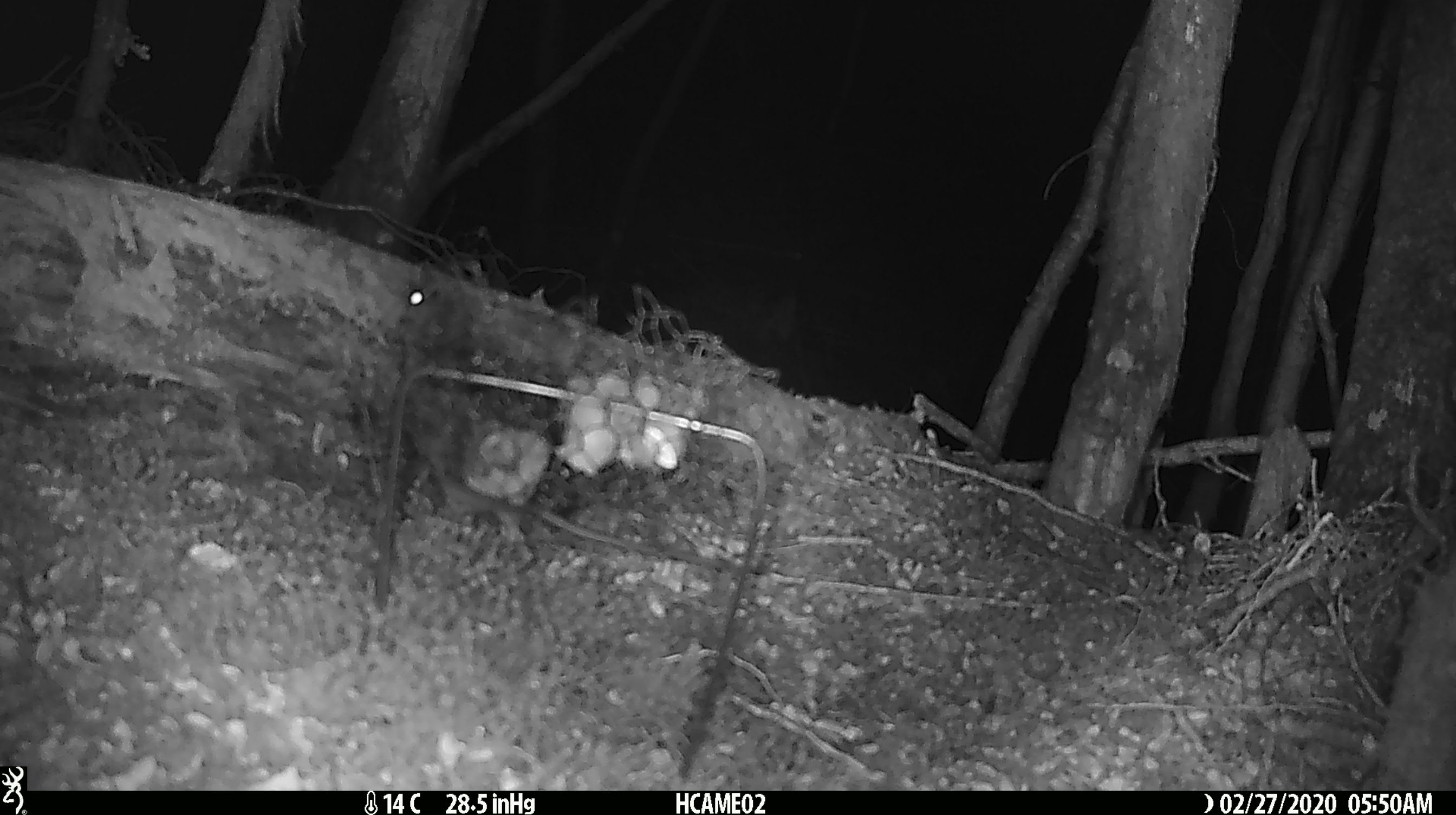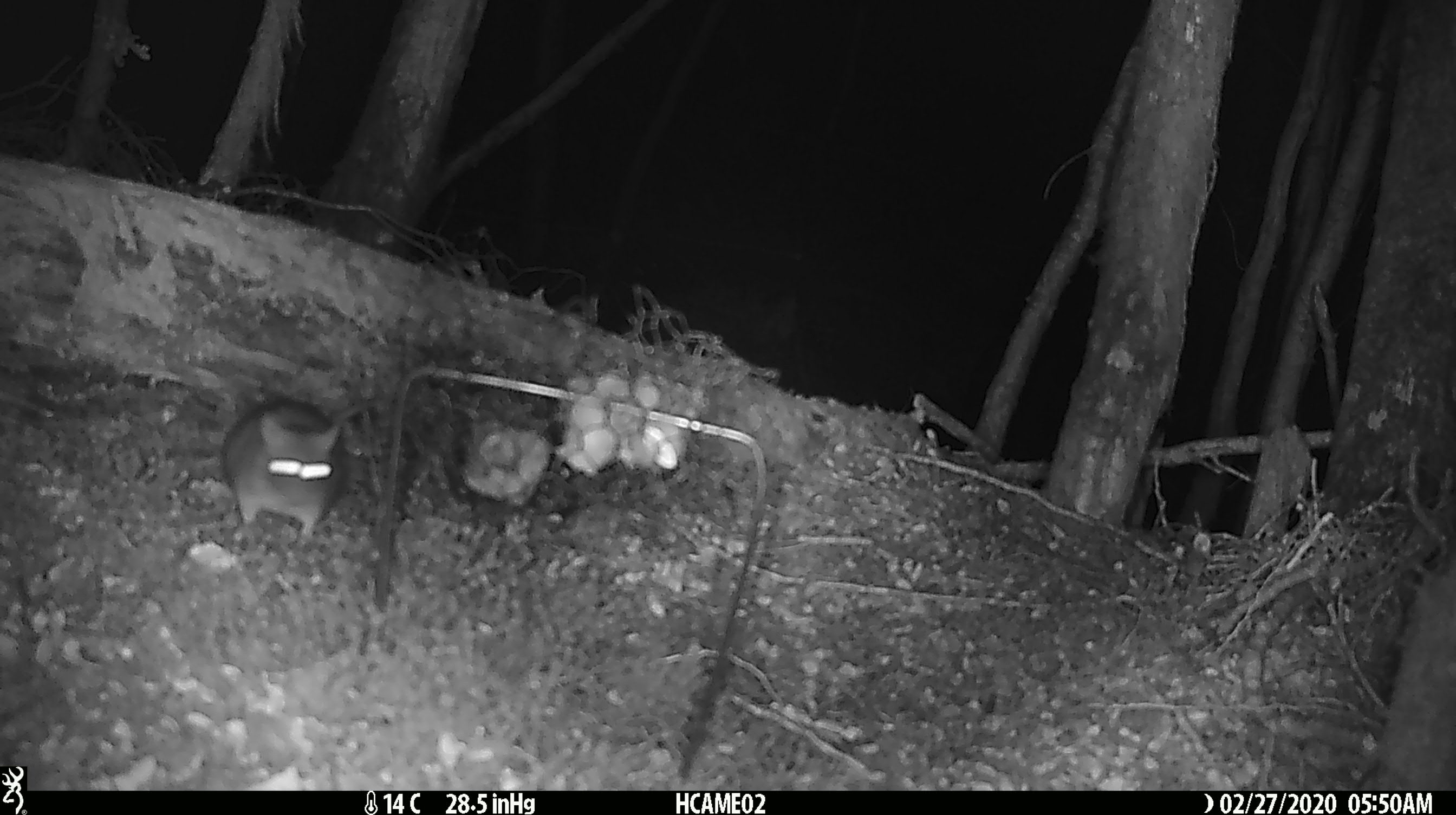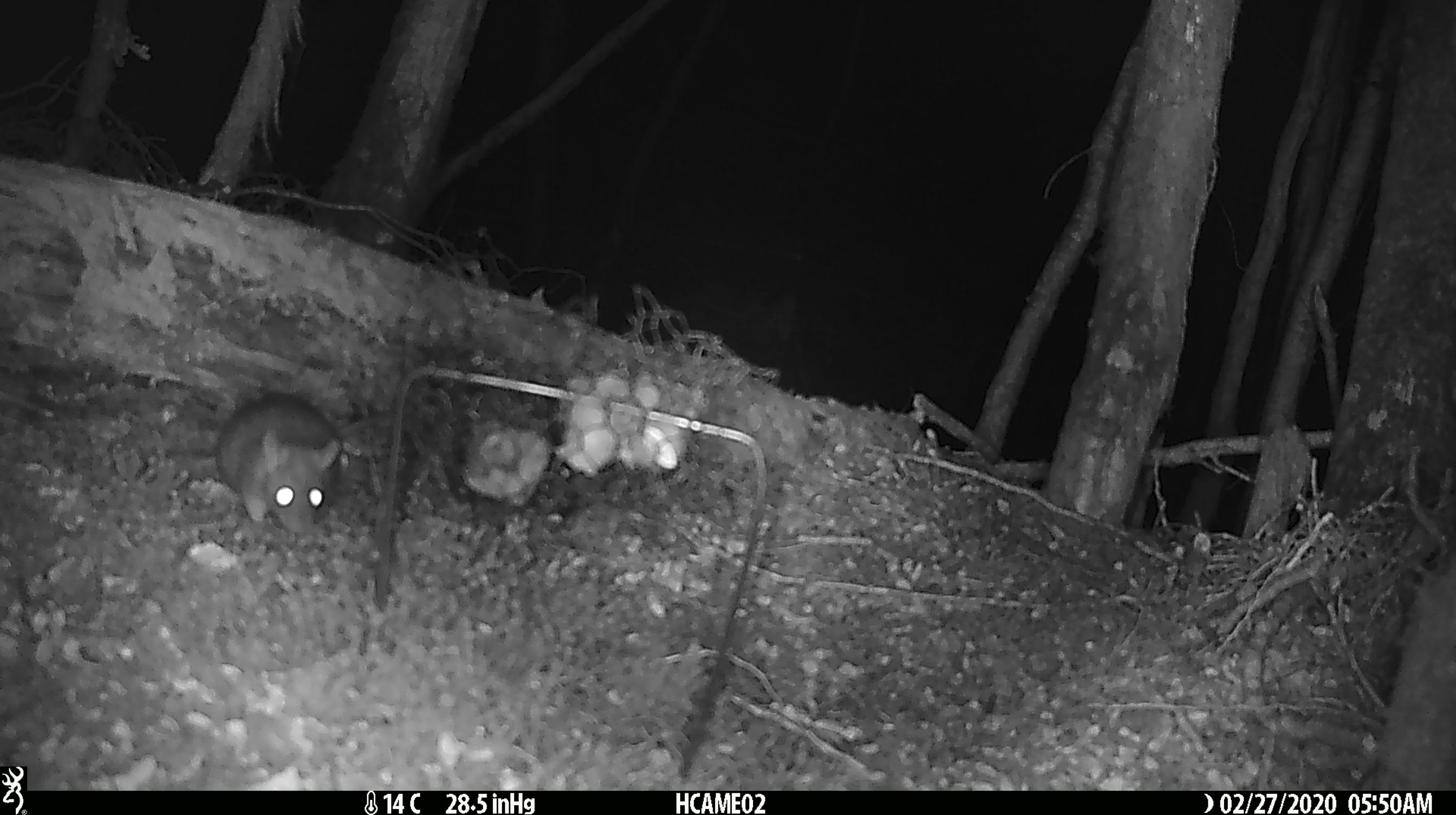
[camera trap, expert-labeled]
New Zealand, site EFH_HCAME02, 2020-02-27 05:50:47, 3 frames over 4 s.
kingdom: Animalia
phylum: Chordata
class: Mammalia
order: Rodentia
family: Muridae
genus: Rattus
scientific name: Rattus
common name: rat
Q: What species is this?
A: Rat (Rattus).